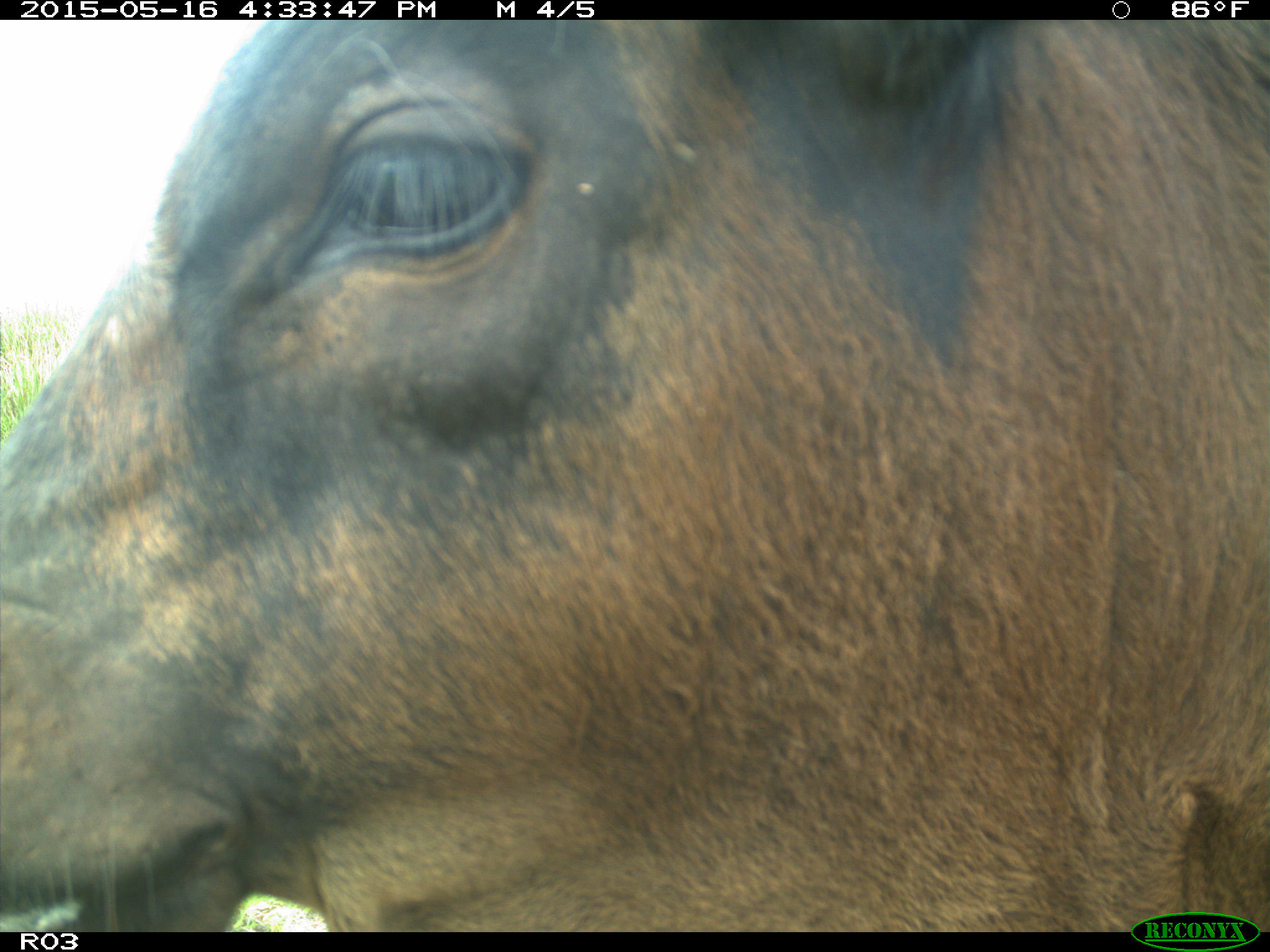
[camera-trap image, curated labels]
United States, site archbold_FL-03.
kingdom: Animalia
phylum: Chordata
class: Mammalia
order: Artiodactyla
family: Bovidae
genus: Bos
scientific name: Bos taurus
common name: domestic cow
Bos taurus (domestic cow).